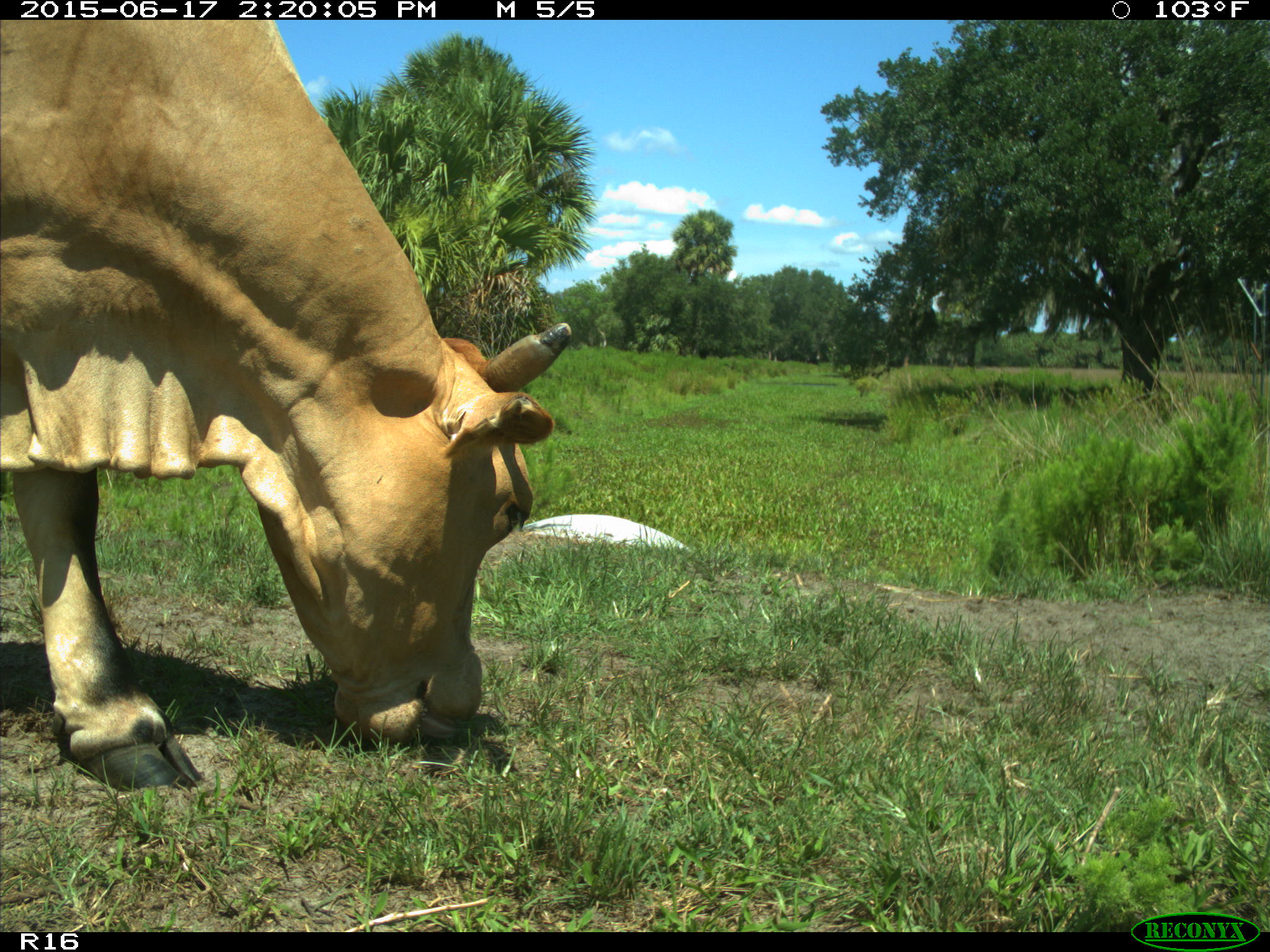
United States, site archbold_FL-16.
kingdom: Animalia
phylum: Chordata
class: Mammalia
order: Artiodactyla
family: Bovidae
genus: Bos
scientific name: Bos taurus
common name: domestic cow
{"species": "Bos taurus (domestic cow)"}